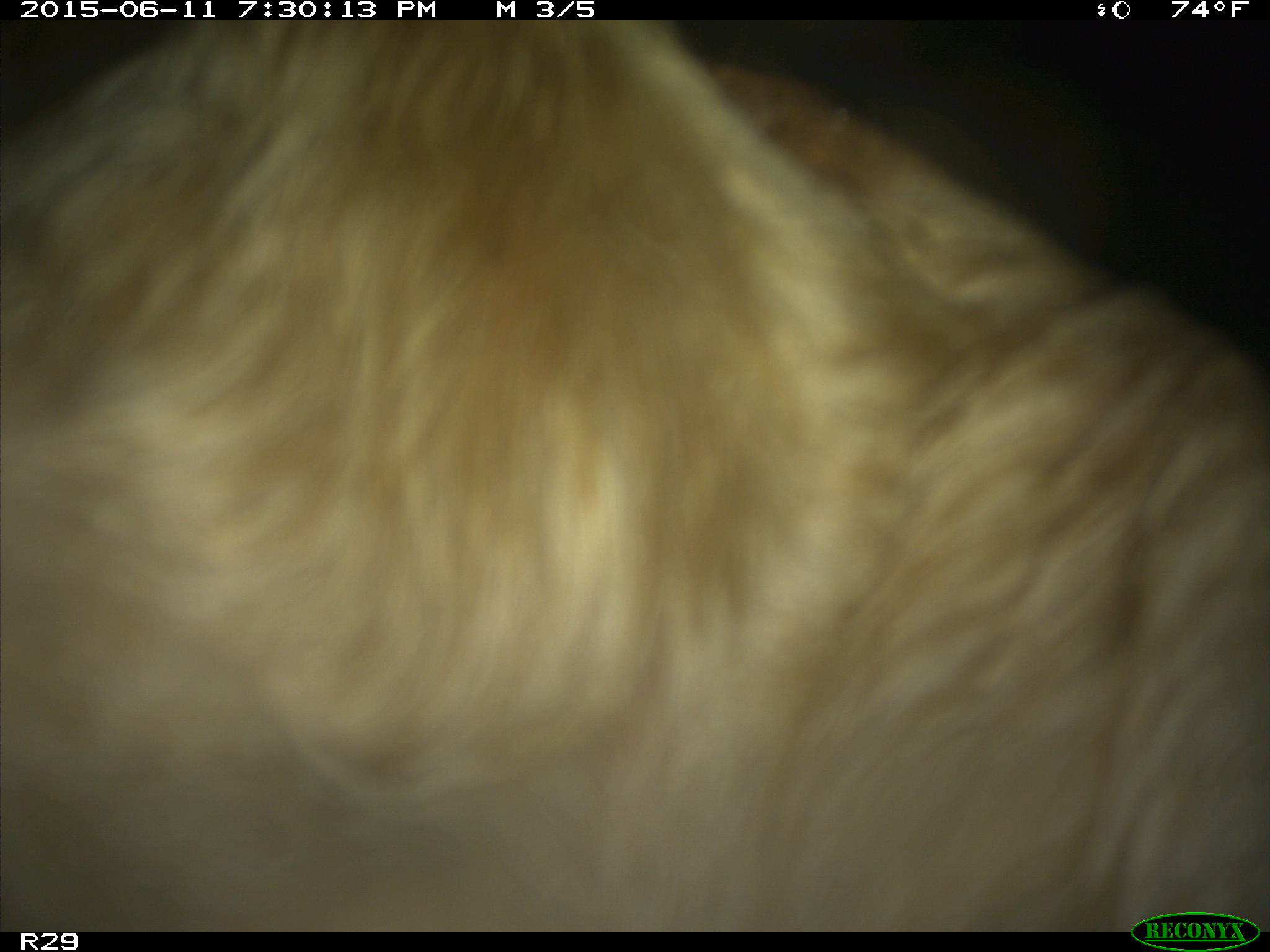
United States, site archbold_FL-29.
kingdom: Animalia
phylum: Chordata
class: Mammalia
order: Artiodactyla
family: Bovidae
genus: Bos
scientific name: Bos taurus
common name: domestic cow